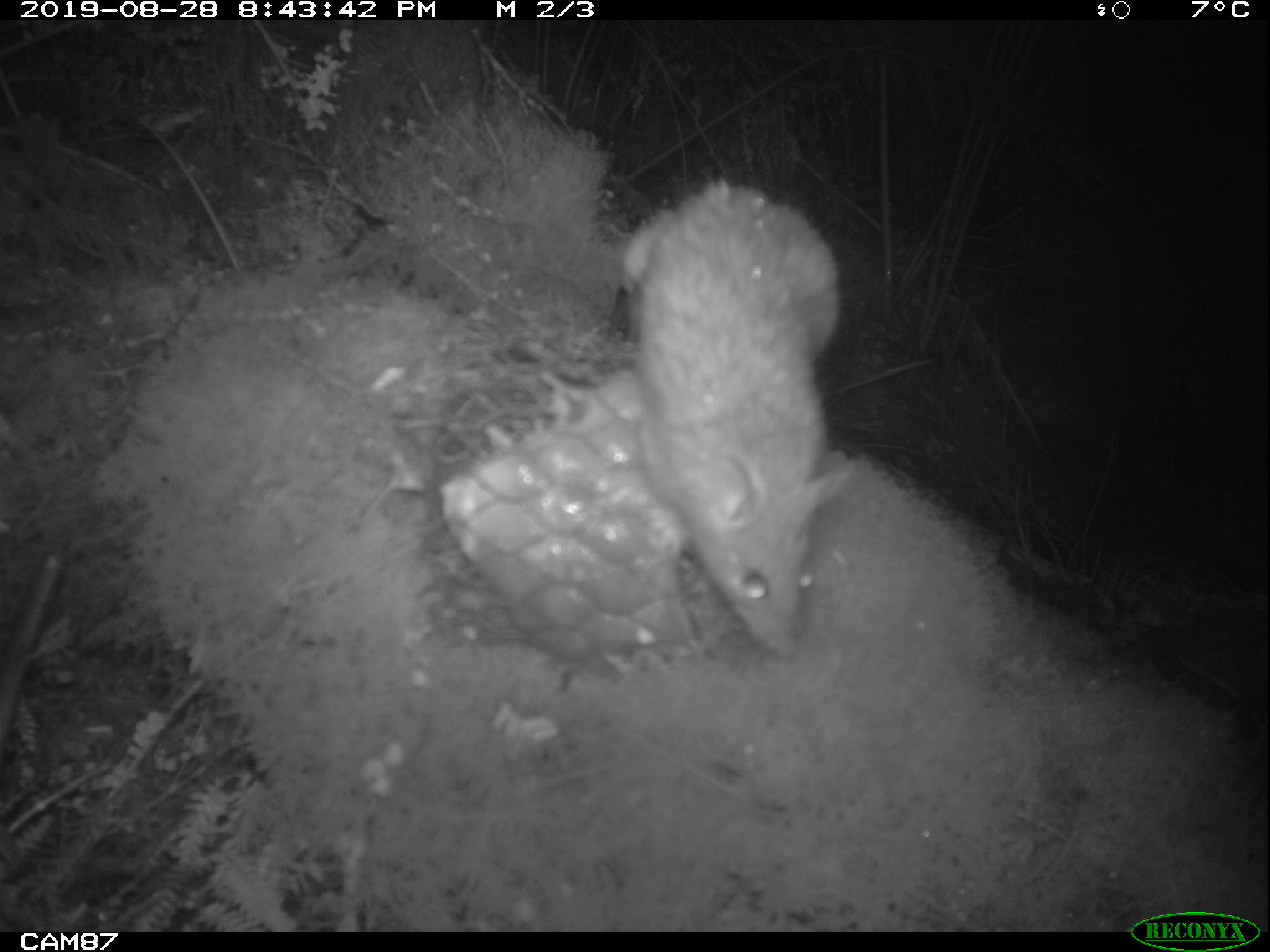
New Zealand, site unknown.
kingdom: Animalia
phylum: Chordata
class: Mammalia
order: Rodentia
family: Muridae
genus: Rattus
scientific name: Rattus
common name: rat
Rat (Rattus).